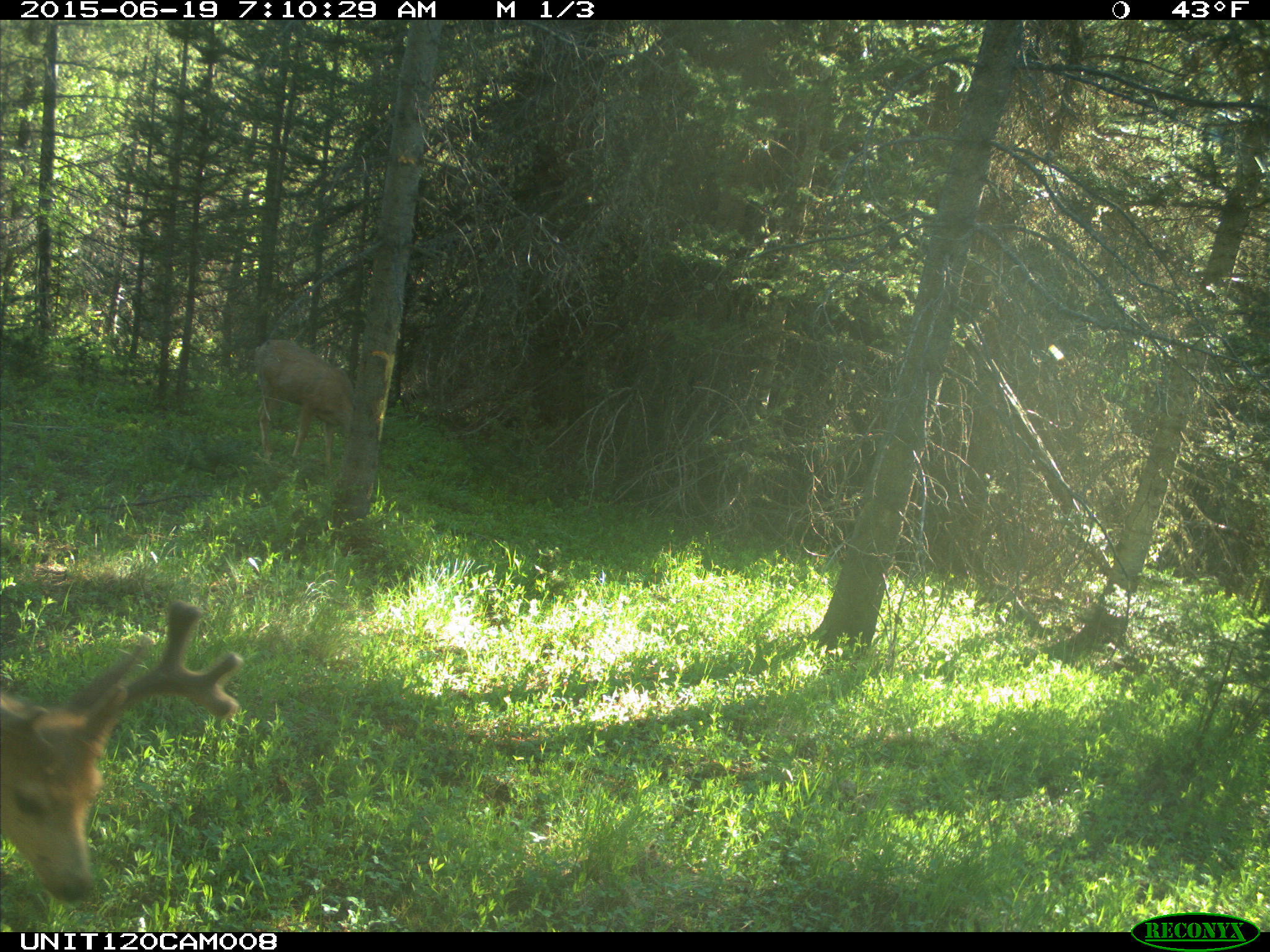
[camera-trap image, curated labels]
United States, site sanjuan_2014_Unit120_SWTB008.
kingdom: Animalia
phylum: Chordata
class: Mammalia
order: Artiodactyla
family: Cervidae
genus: Odocoileus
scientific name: Odocoileus hemionus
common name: mule deer